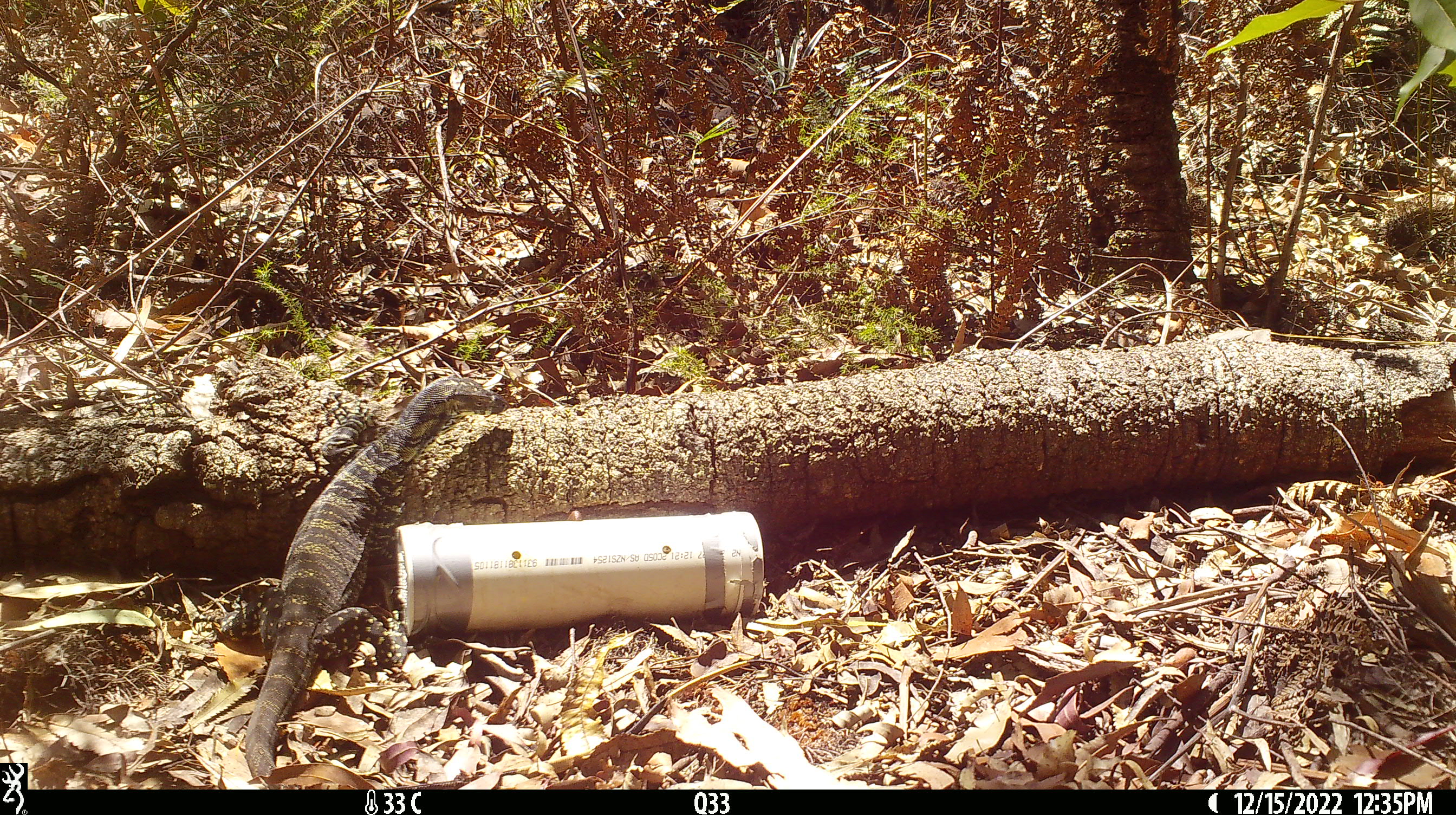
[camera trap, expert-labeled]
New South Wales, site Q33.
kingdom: Animalia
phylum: Chordata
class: Reptilia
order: Squamata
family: Varanidae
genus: Varanus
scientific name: Varanus varius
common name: lace monitor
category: goanna